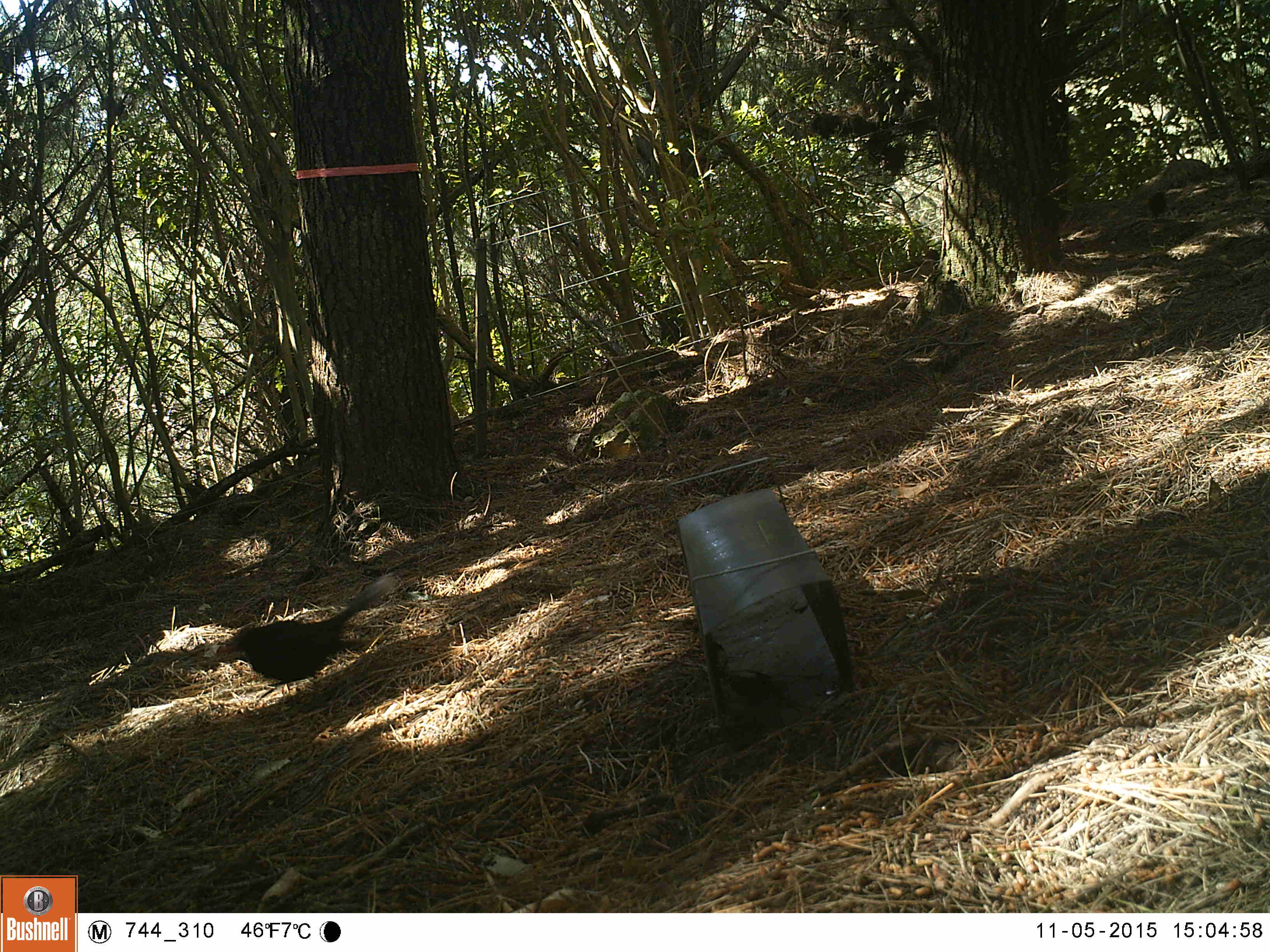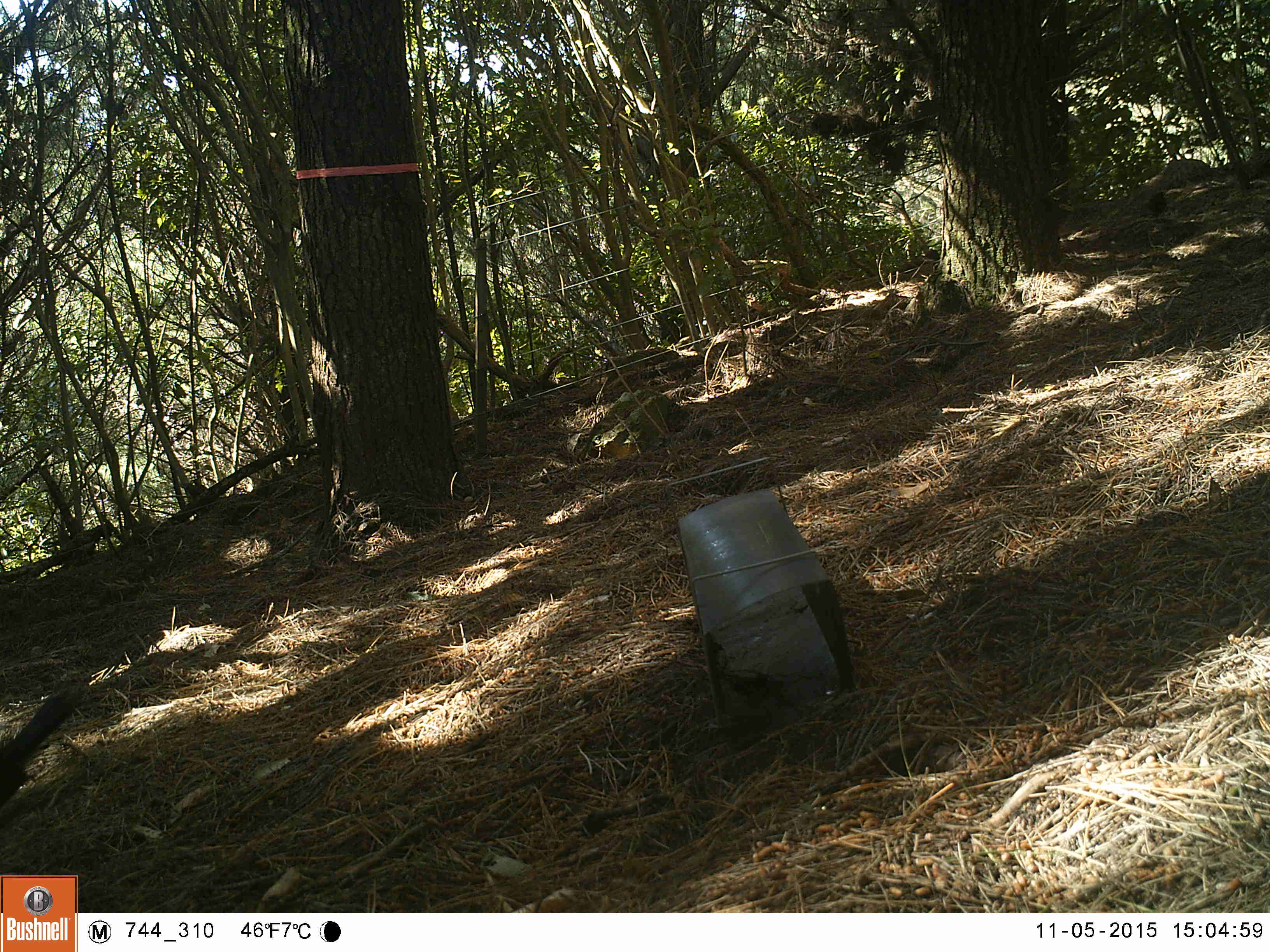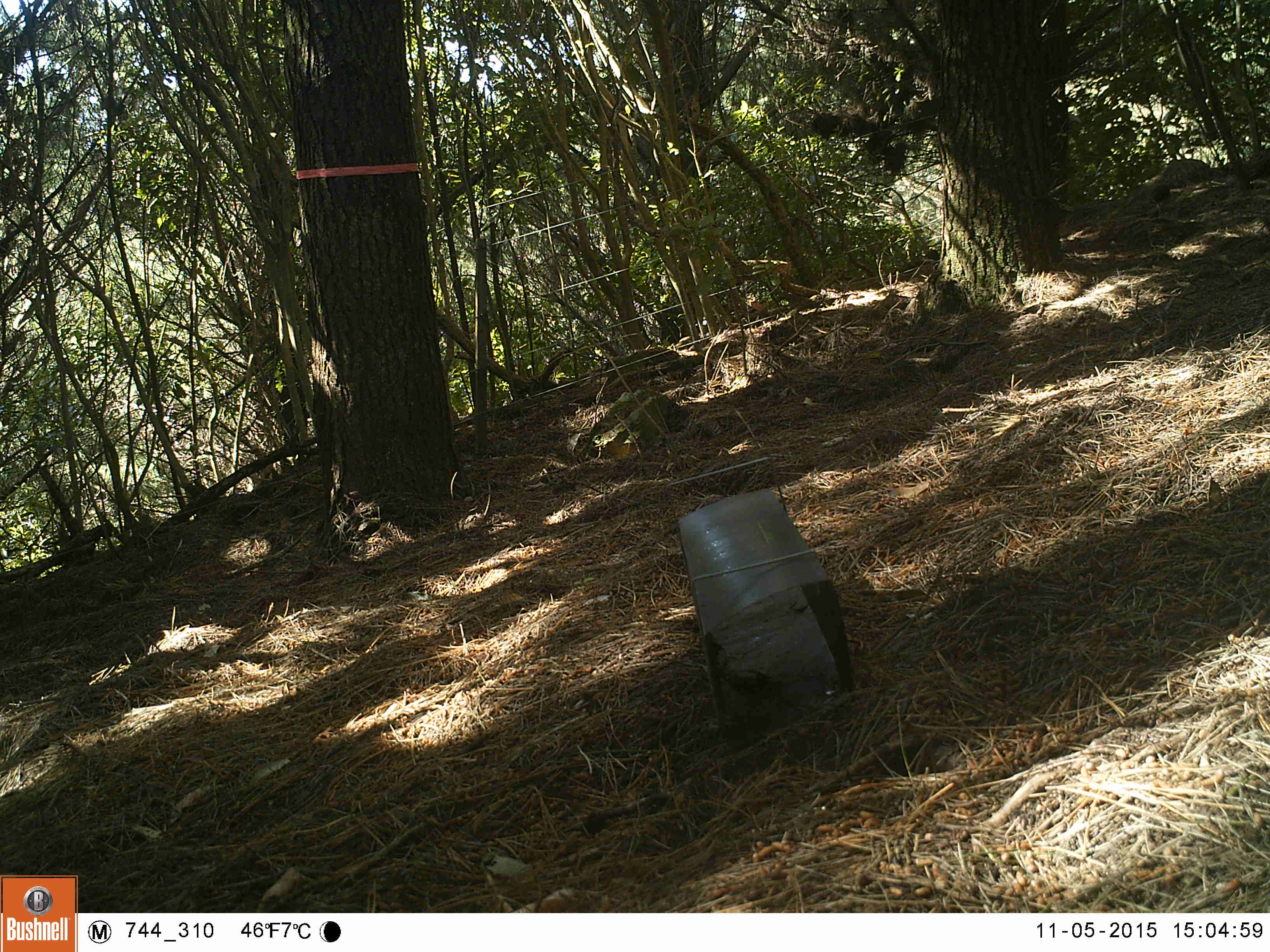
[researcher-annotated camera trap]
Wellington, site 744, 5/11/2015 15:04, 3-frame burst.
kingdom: Animalia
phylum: Chordata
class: Aves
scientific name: Aves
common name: bird